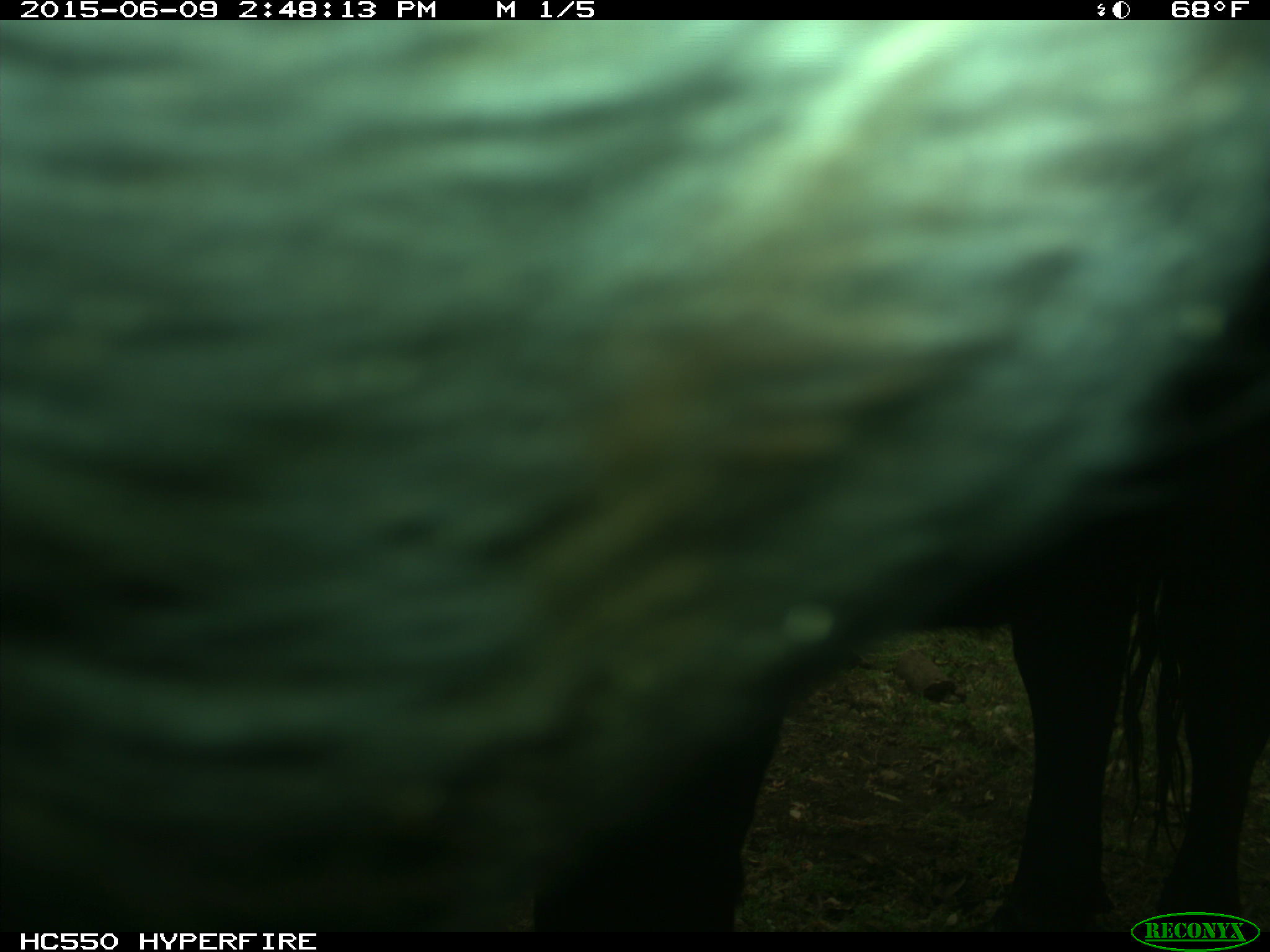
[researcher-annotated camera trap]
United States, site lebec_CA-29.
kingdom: Animalia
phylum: Chordata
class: Mammalia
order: Artiodactyla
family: Bovidae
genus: Bos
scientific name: Bos taurus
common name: domestic cow